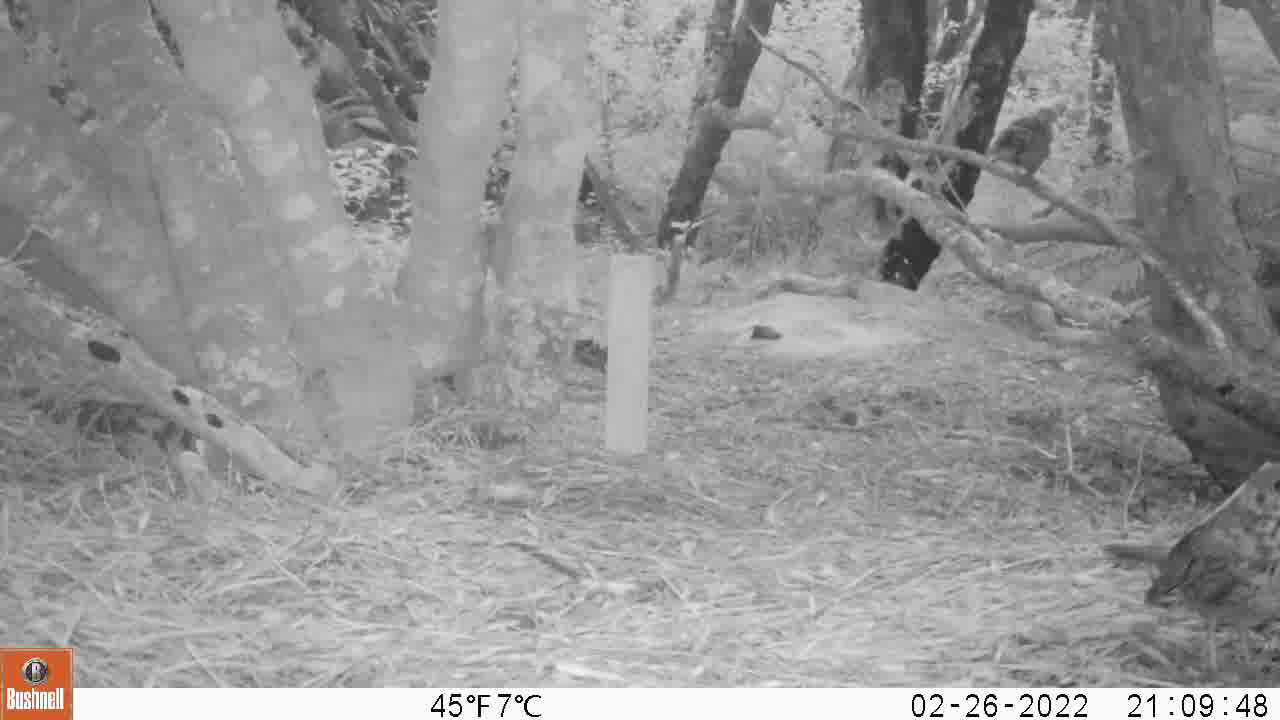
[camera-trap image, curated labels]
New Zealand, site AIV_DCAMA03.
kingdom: Animalia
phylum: Chordata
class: Aves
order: Passeriformes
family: Turdidae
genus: Turdus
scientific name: Turdus philomelos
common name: song thrush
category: thrush